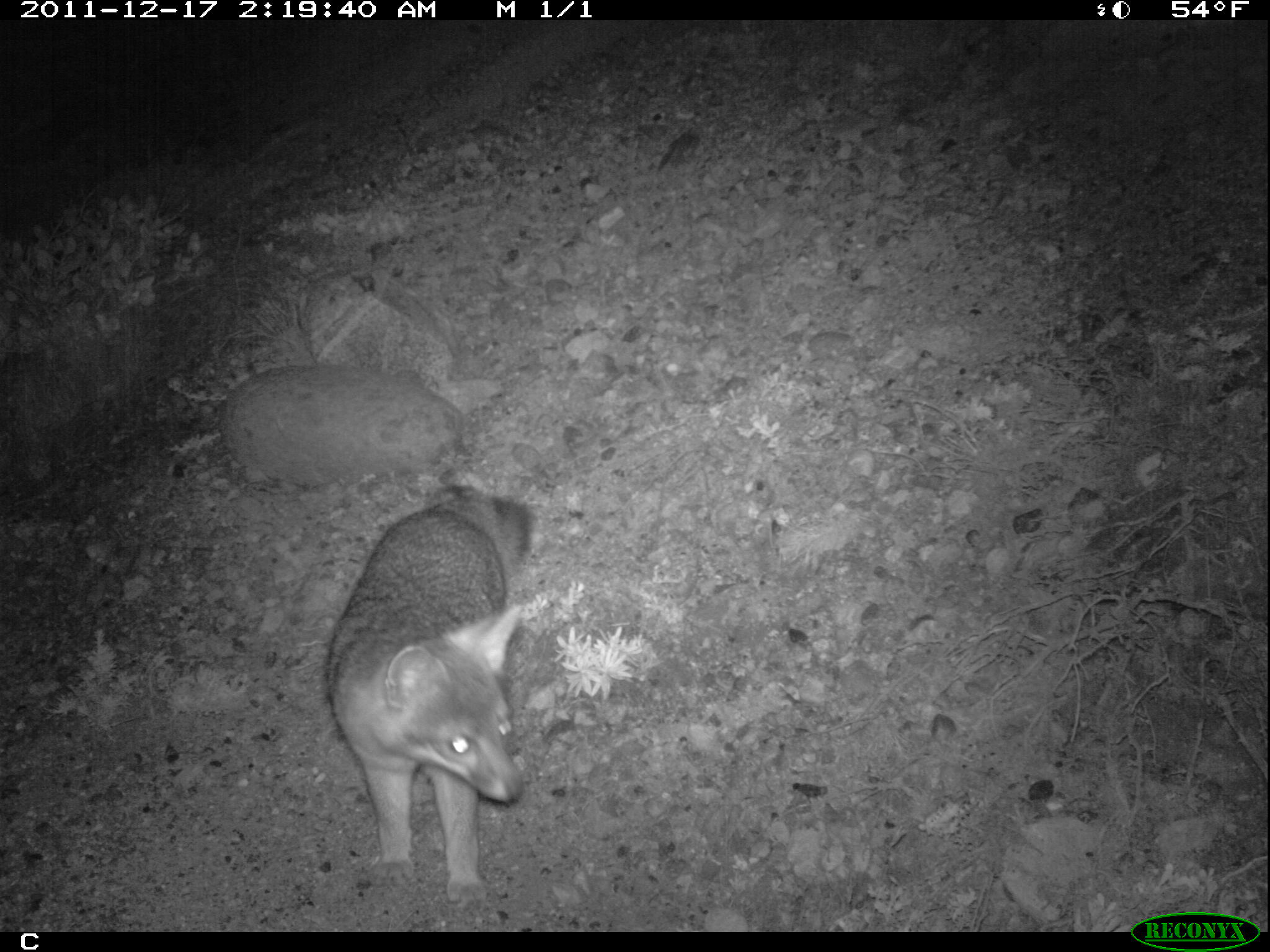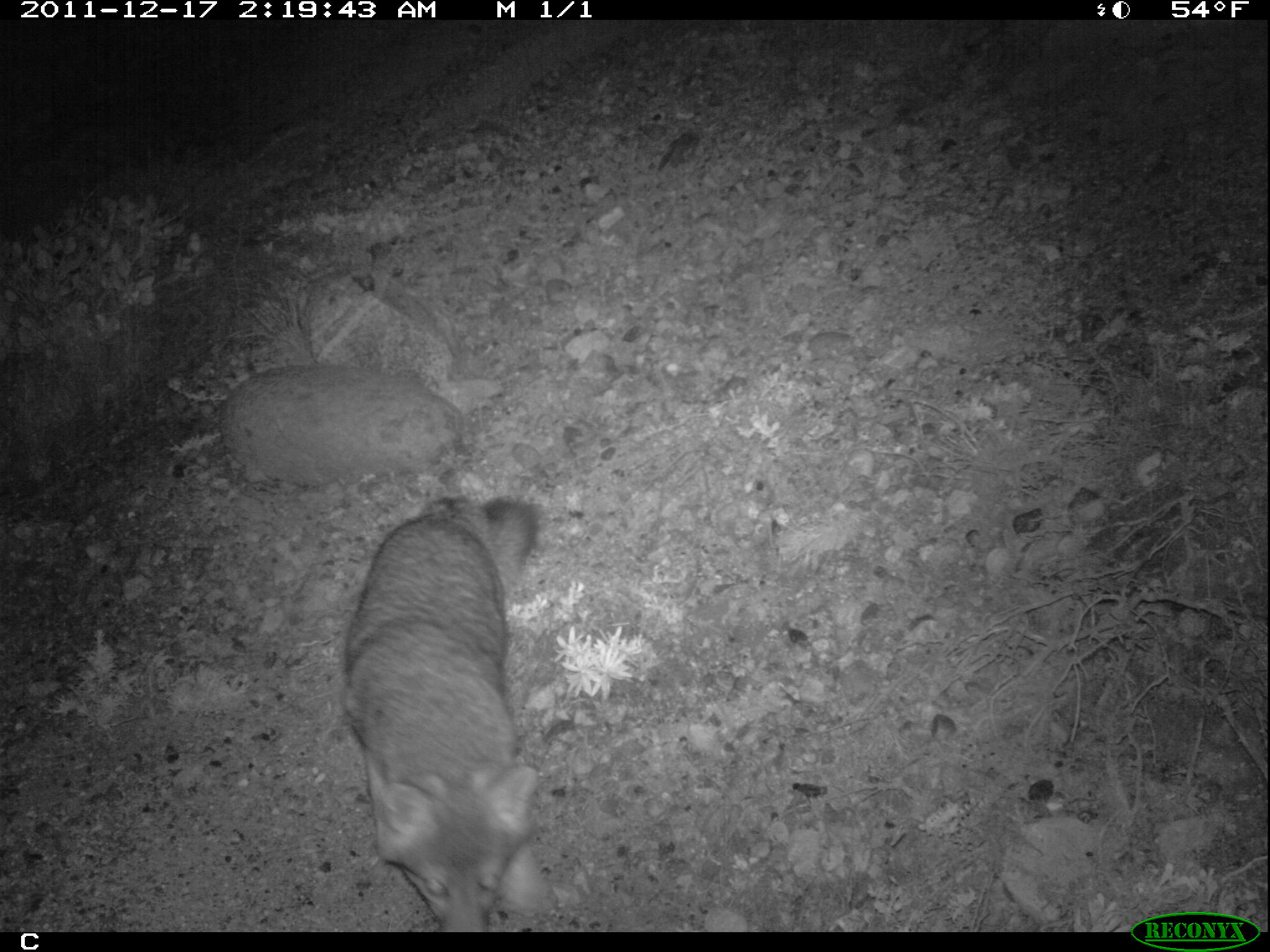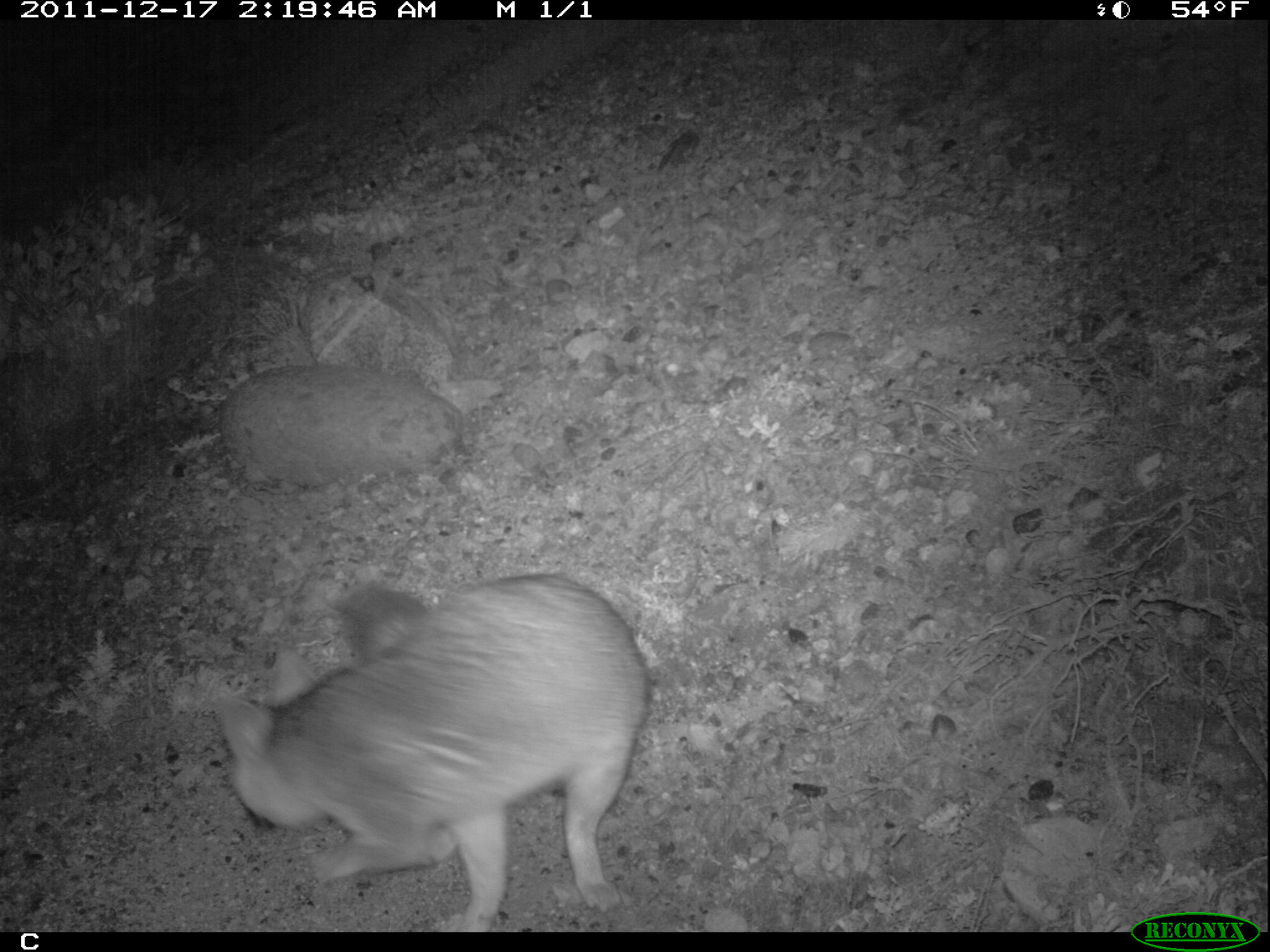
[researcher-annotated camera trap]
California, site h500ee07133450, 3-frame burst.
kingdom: Animalia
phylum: Chordata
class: Mammalia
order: Carnivora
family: Canidae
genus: Urocyon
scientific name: Urocyon littoralis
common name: island fox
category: fox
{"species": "fox (island fox) (Urocyon littoralis)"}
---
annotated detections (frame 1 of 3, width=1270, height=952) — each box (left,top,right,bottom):
fox: (321,480,532,906)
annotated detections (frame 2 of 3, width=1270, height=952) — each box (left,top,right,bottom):
fox: (341,495,557,928)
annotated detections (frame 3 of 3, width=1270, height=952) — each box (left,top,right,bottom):
fox: (219,570,649,930)